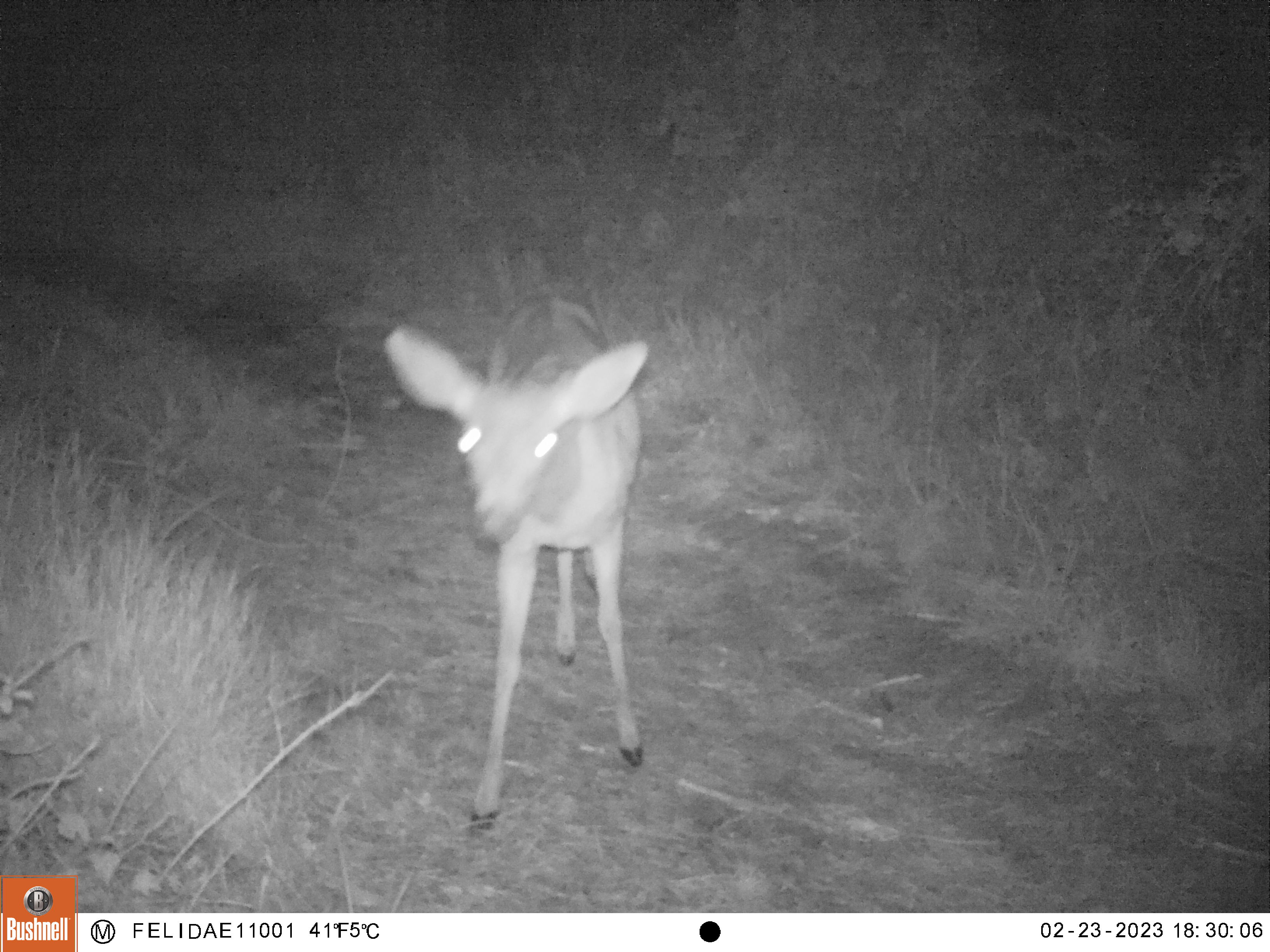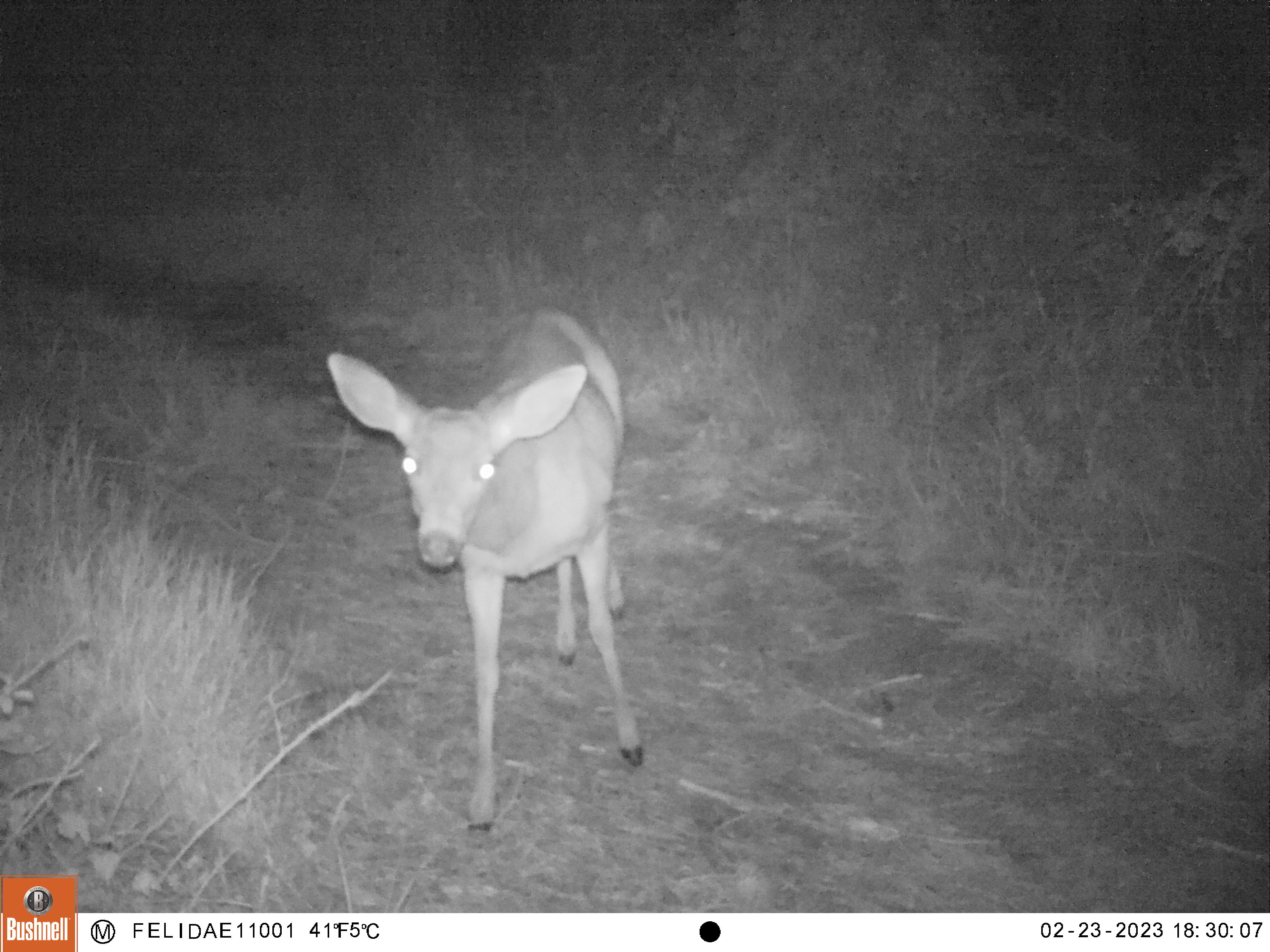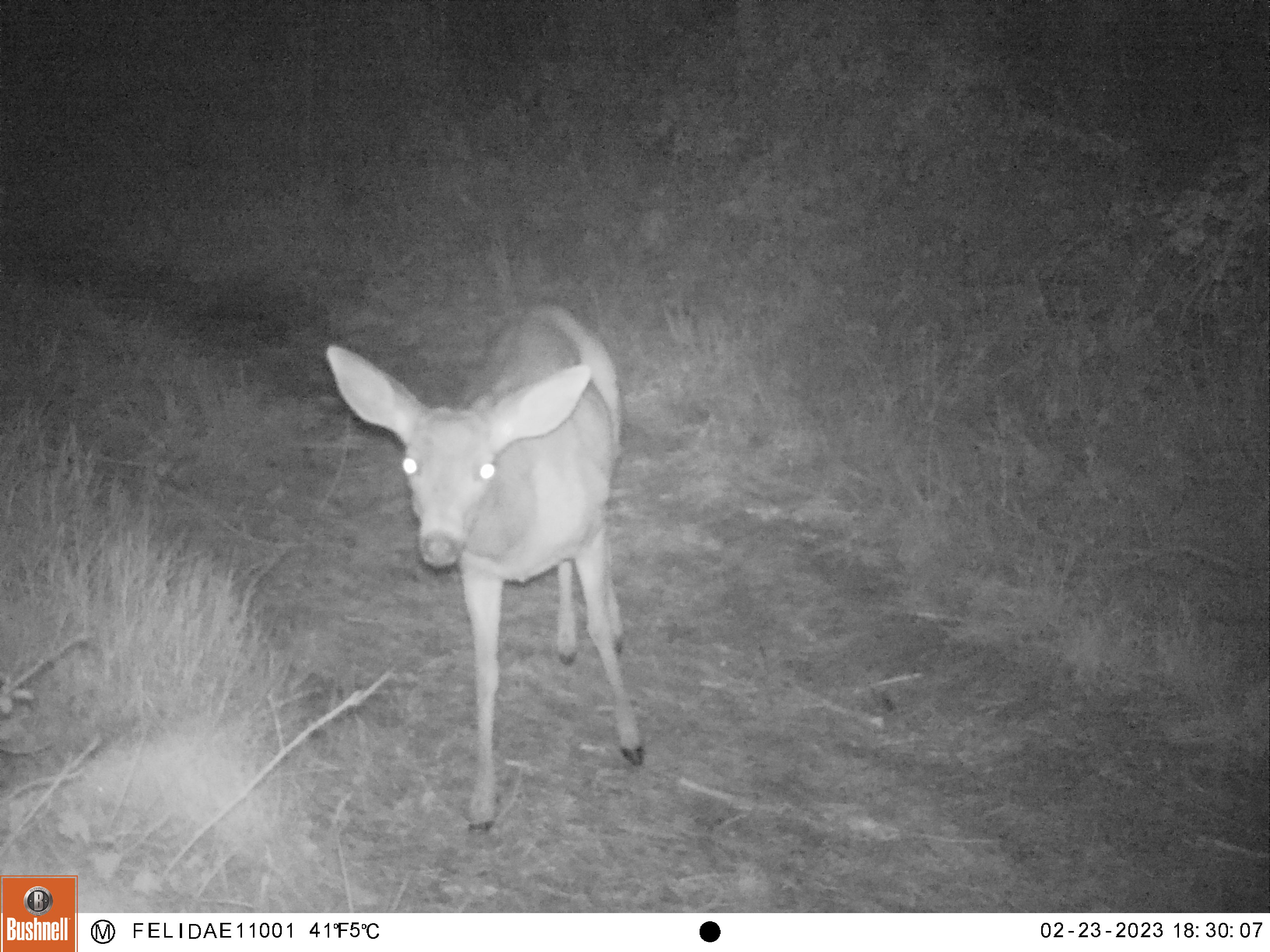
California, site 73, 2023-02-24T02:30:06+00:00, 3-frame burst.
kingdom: Animalia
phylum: Chordata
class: Mammalia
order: Artiodactyla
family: Cervidae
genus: Odocoileus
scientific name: Odocoileus hemionus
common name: mule deer